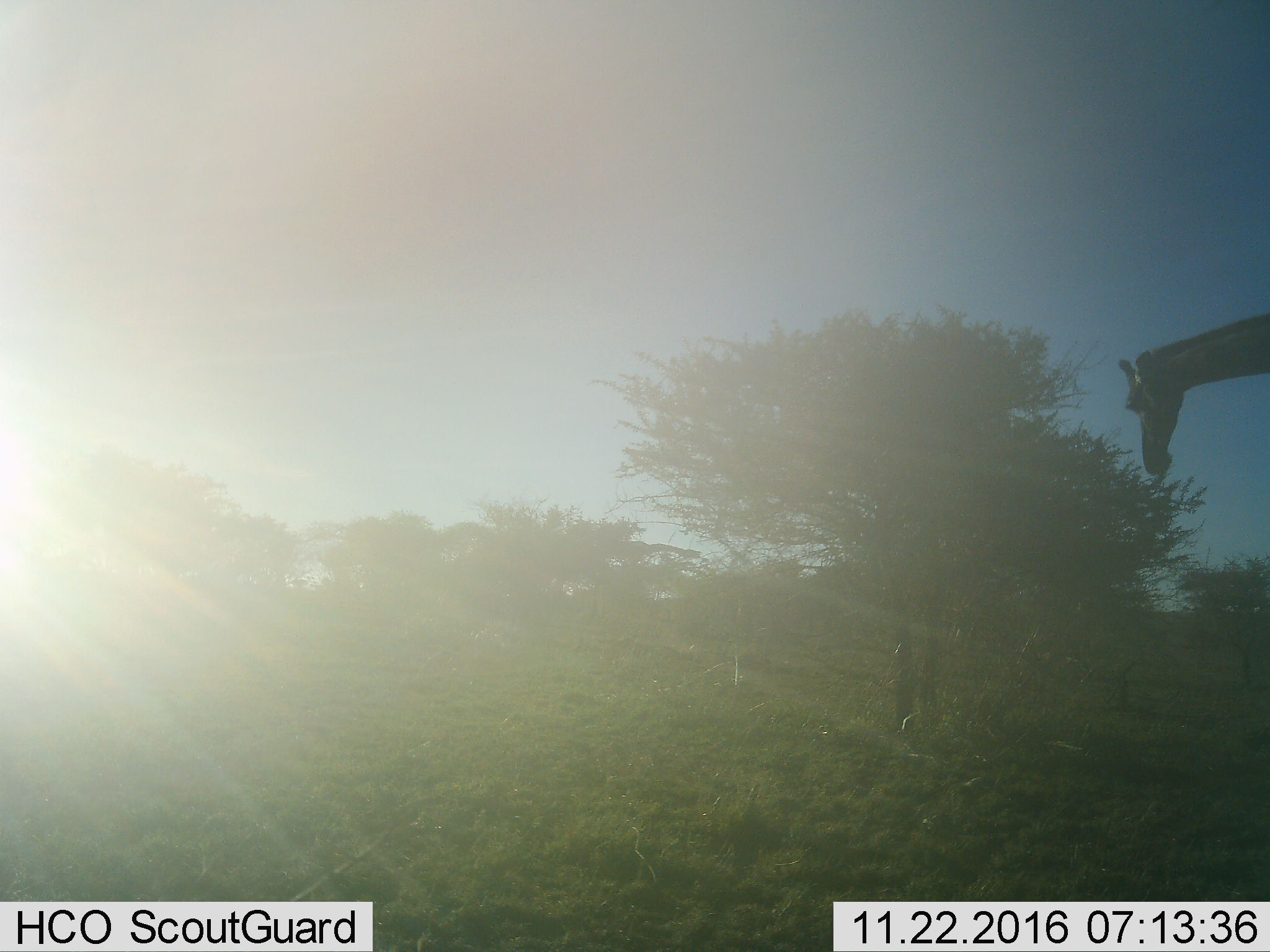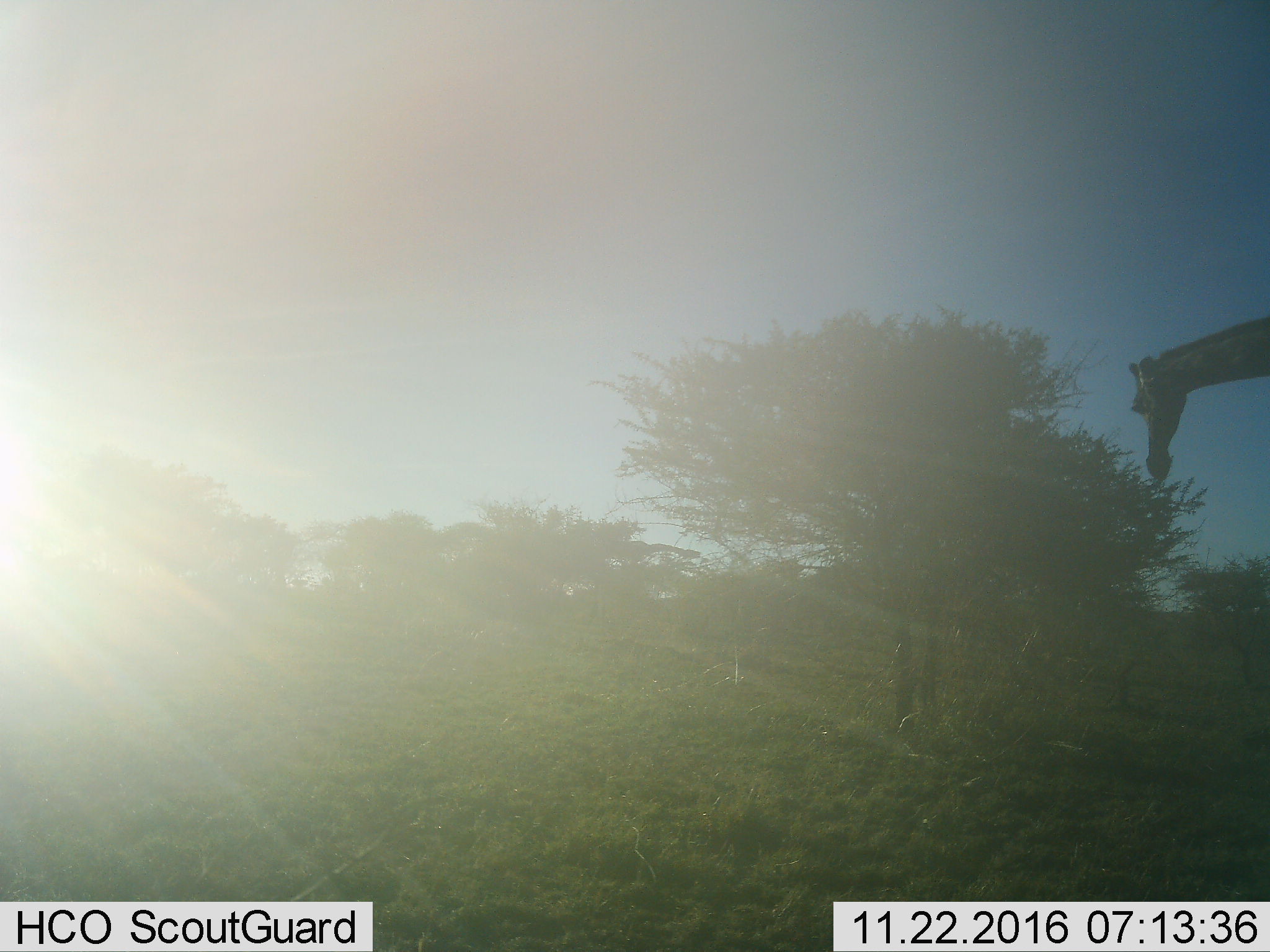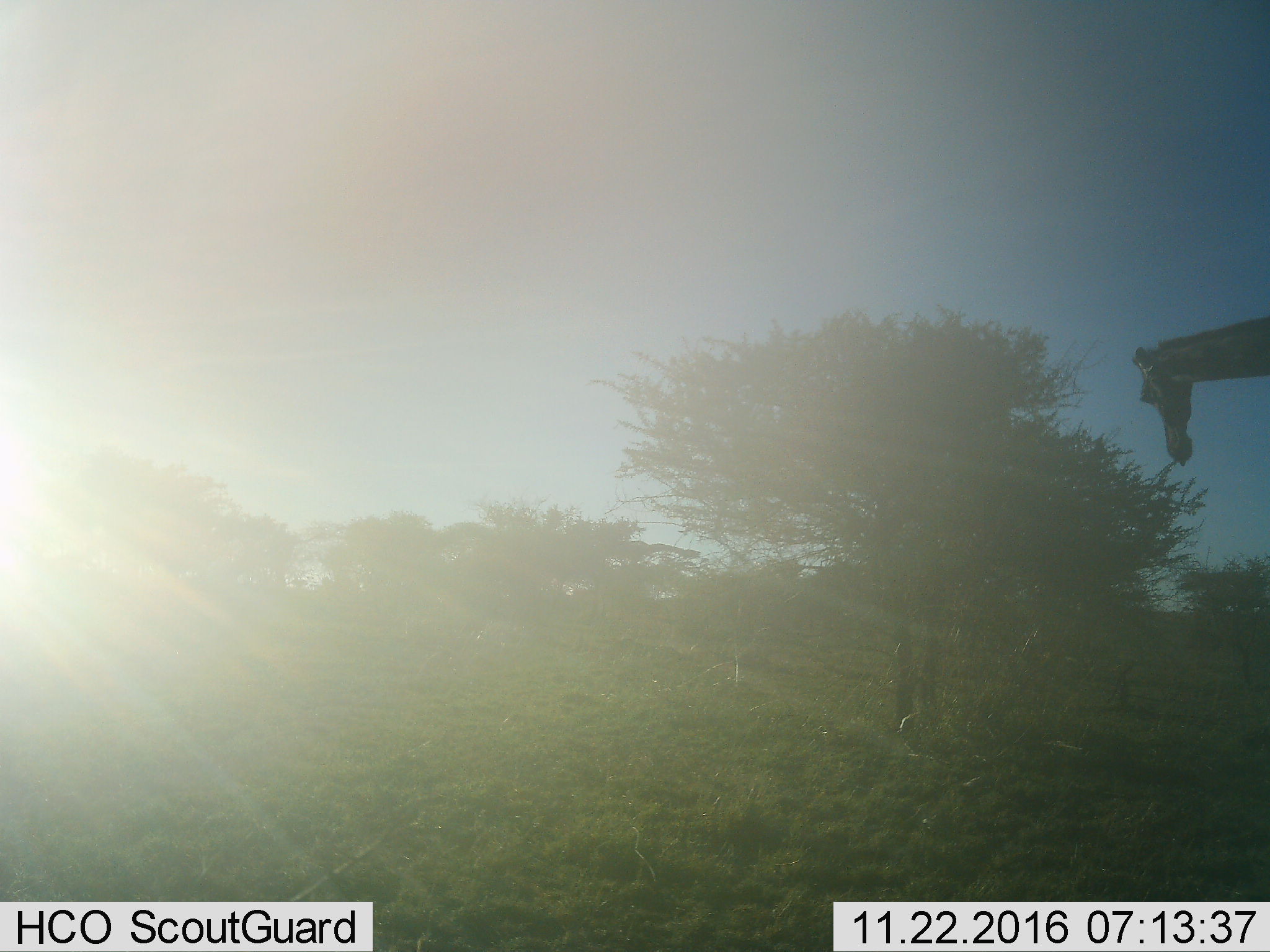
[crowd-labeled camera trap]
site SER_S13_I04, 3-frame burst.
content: unidentified animal